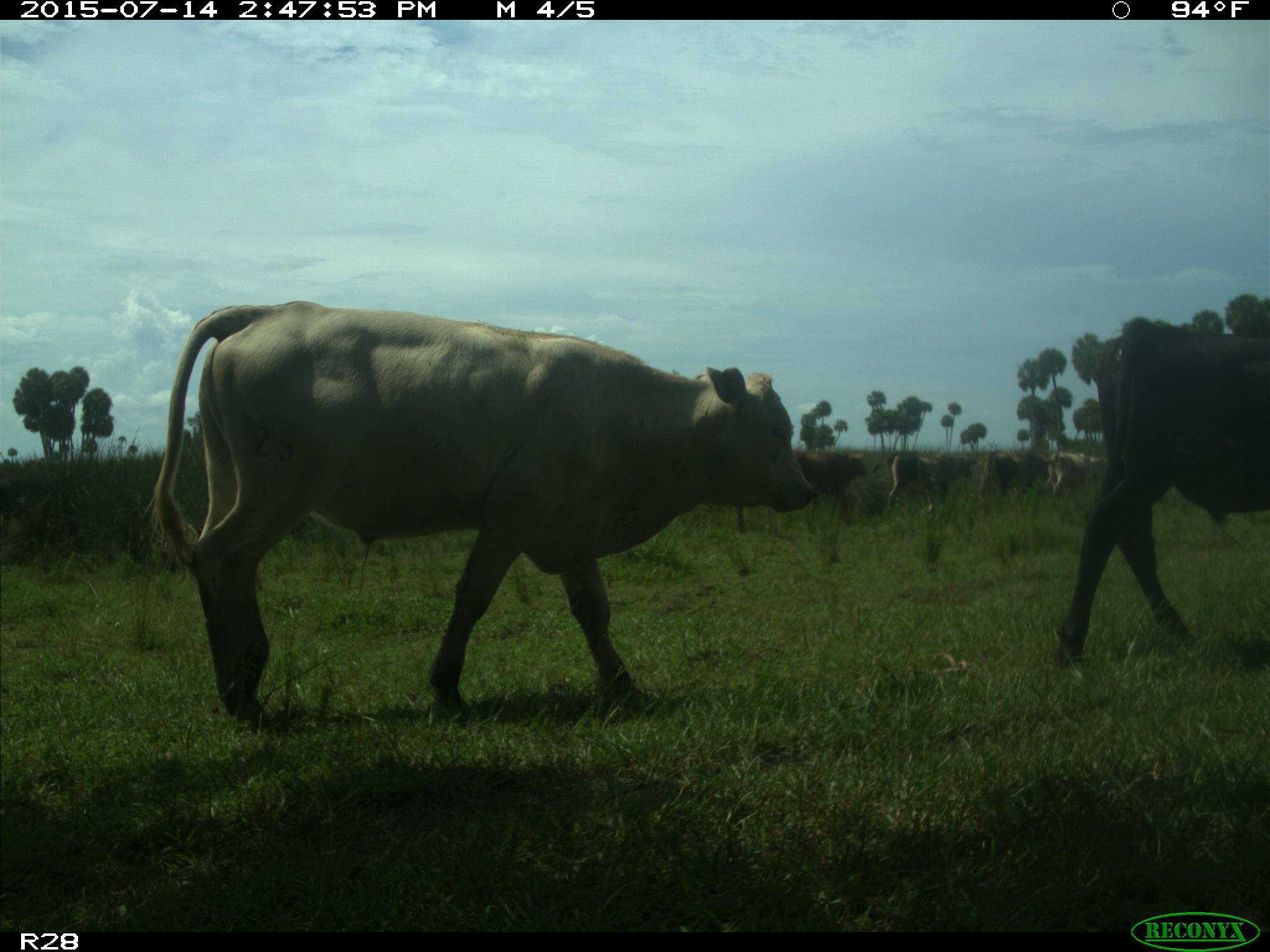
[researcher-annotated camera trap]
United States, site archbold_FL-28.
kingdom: Animalia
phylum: Chordata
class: Mammalia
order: Artiodactyla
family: Bovidae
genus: Bos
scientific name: Bos taurus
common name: domestic cow